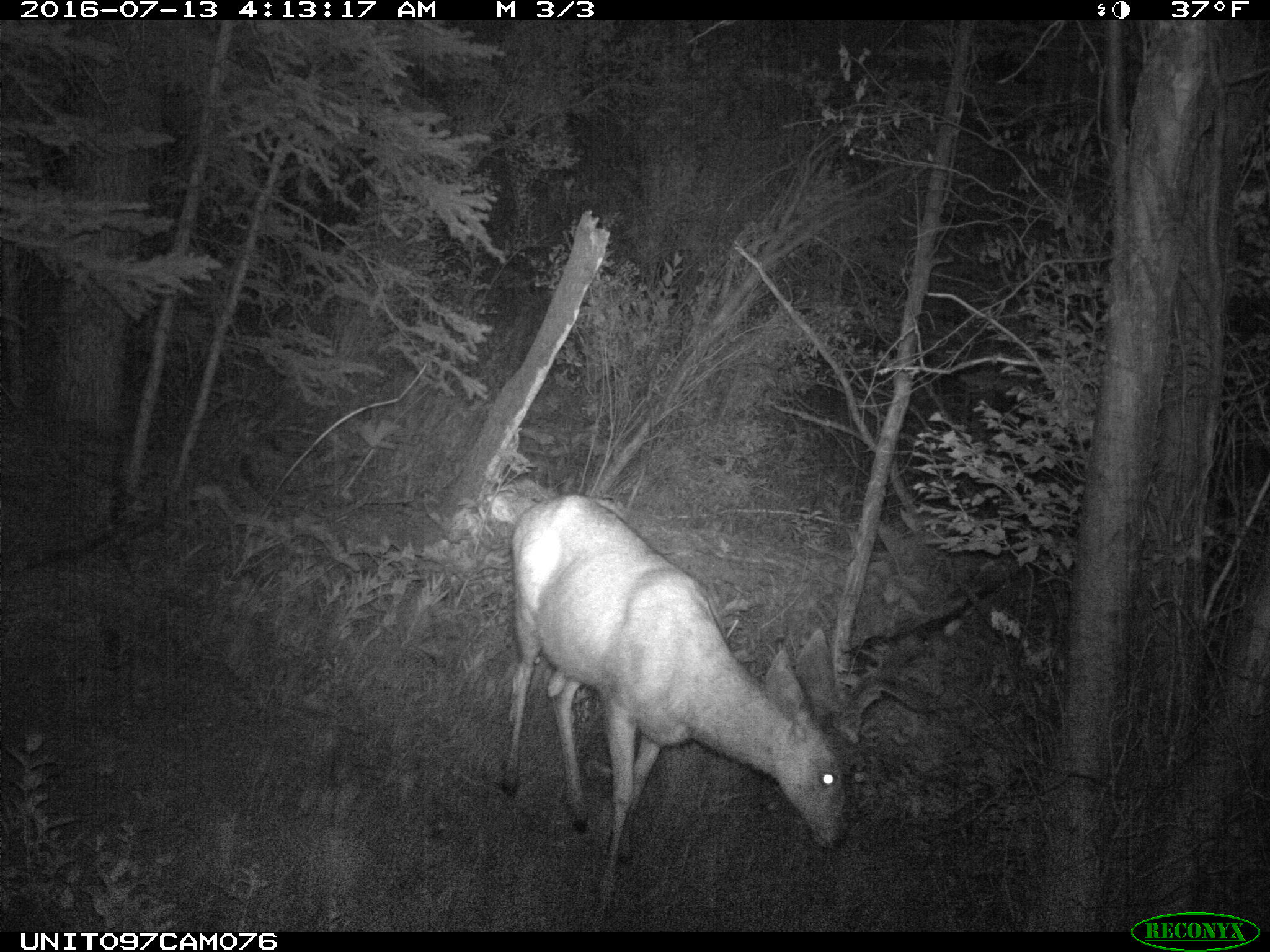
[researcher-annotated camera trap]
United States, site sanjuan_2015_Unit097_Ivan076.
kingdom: Animalia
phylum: Chordata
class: Mammalia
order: Artiodactyla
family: Cervidae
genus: Odocoileus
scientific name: Odocoileus hemionus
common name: mule deer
Odocoileus hemionus (mule deer).